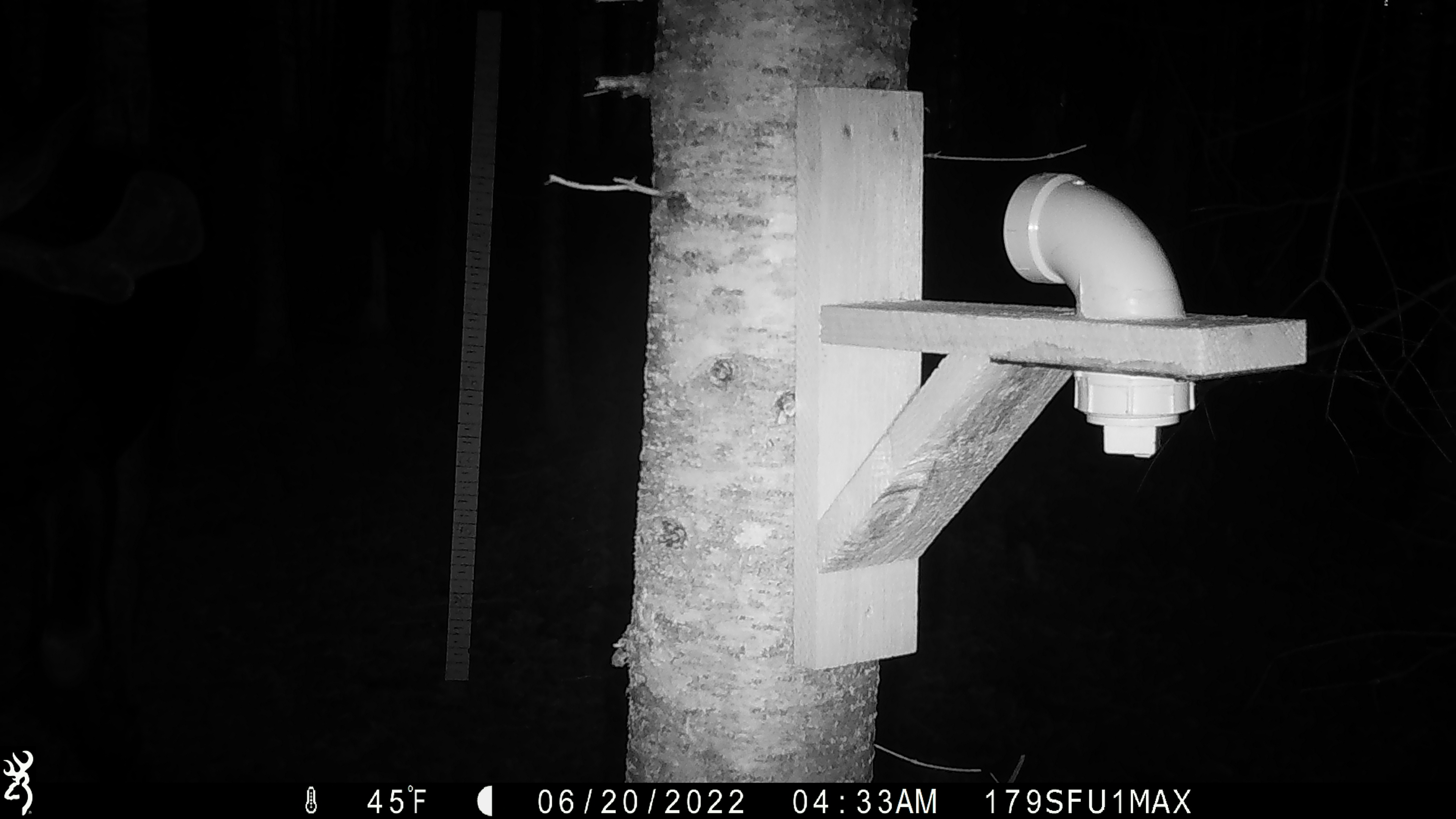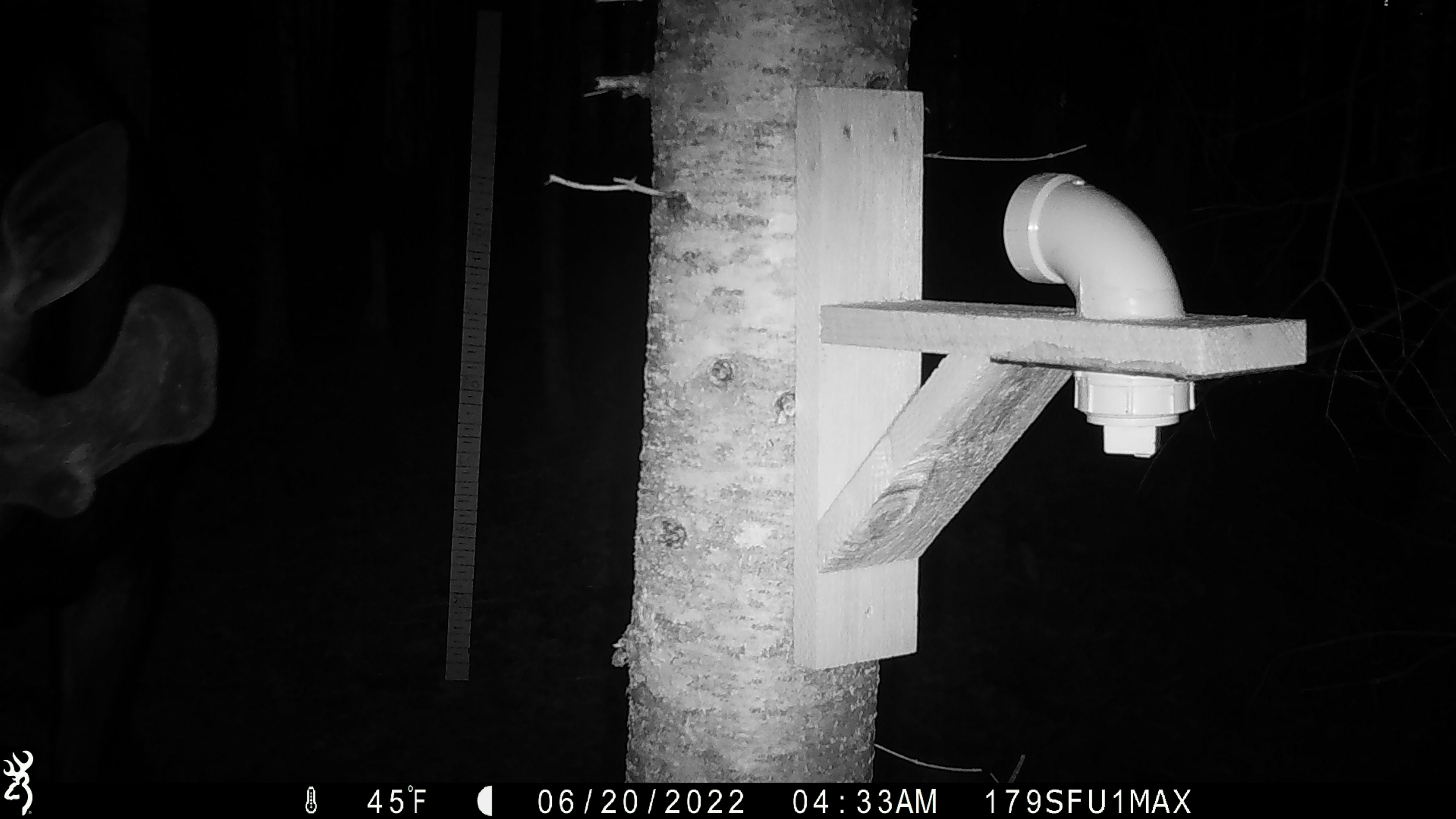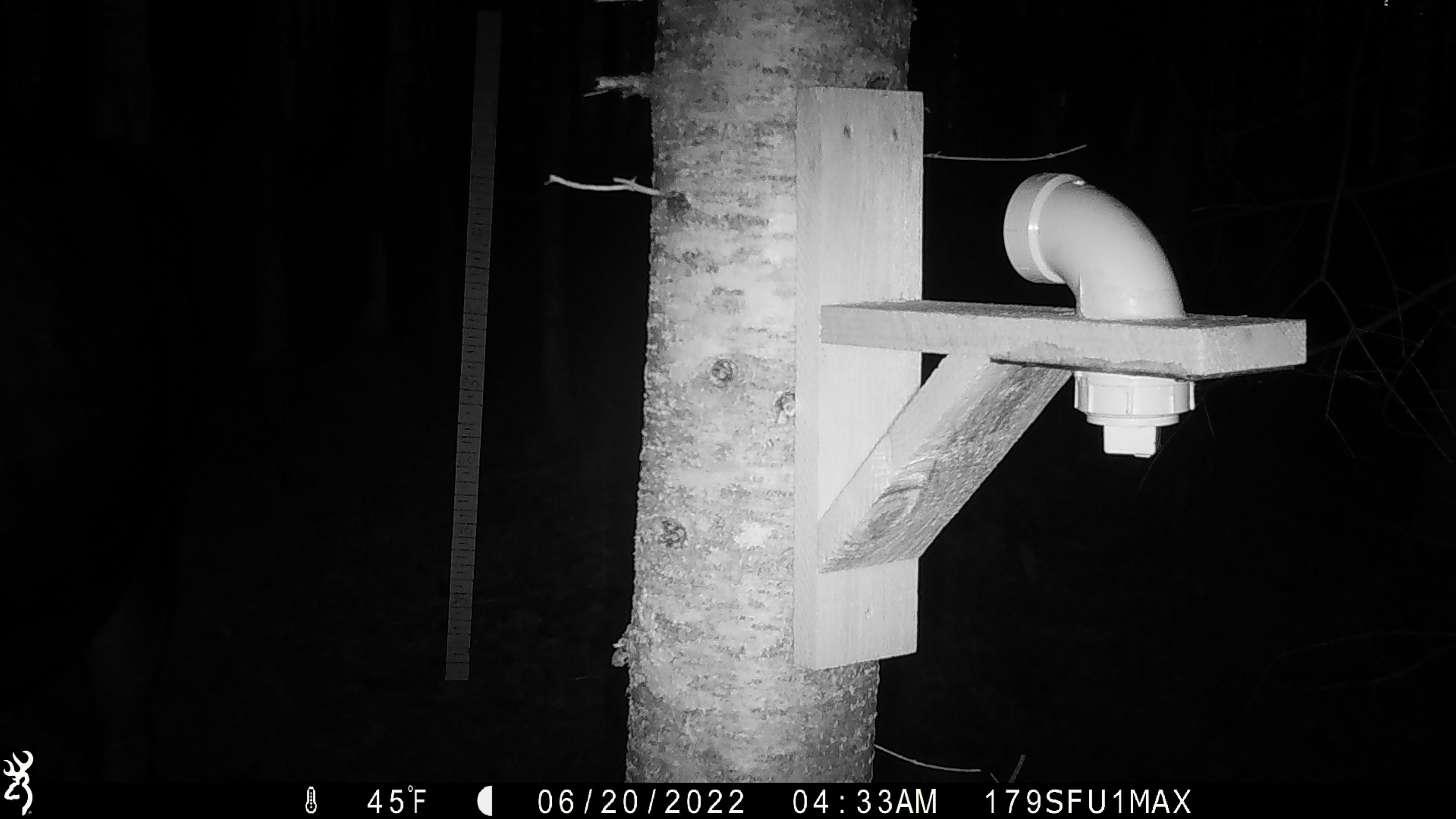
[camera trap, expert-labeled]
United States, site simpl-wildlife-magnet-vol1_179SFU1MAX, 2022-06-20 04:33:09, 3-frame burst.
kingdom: Animalia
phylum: Chordata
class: Mammalia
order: Artiodactyla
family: Cervidae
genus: Alces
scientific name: Alces alces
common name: moose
Moose (Alces alces).